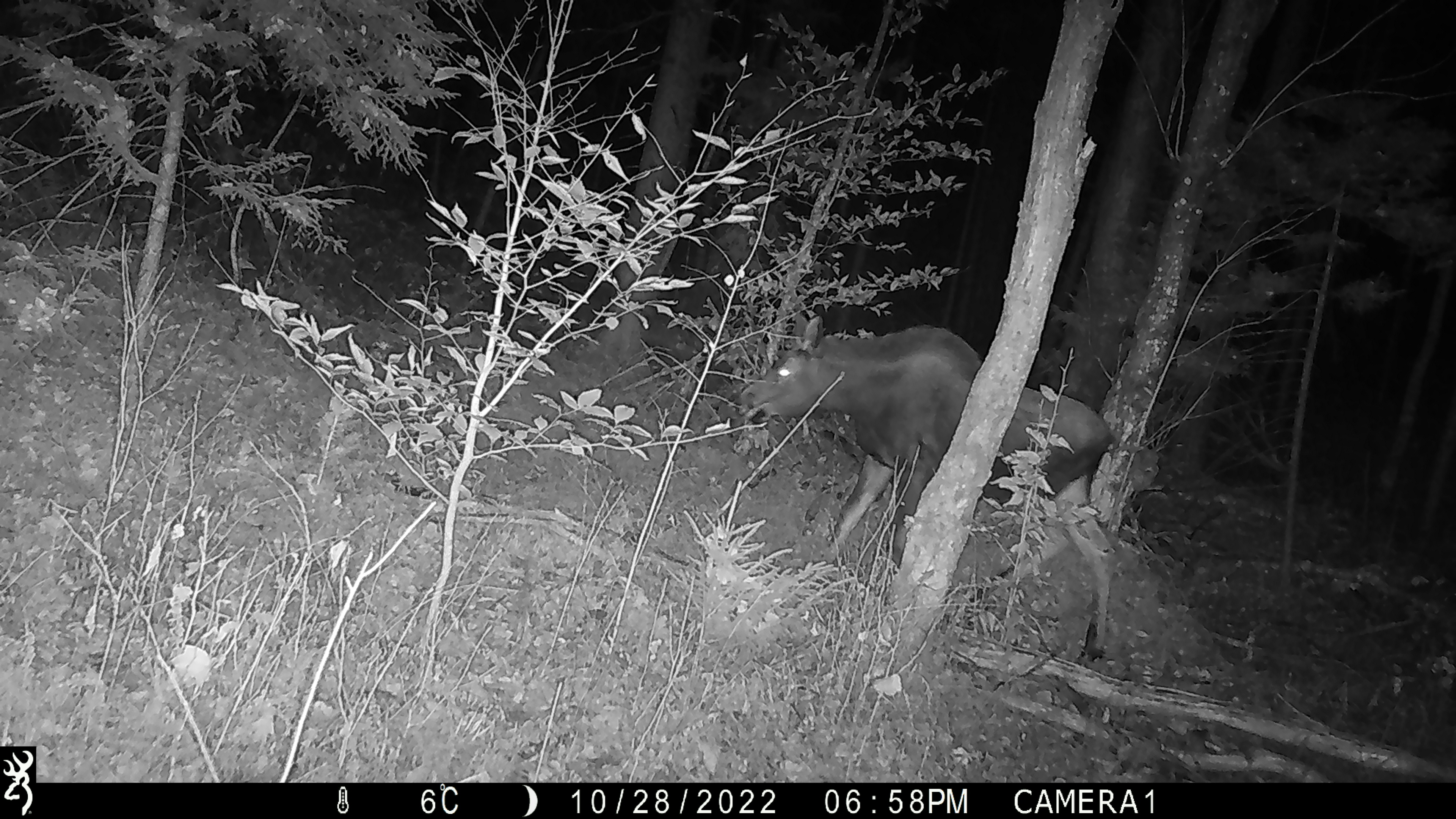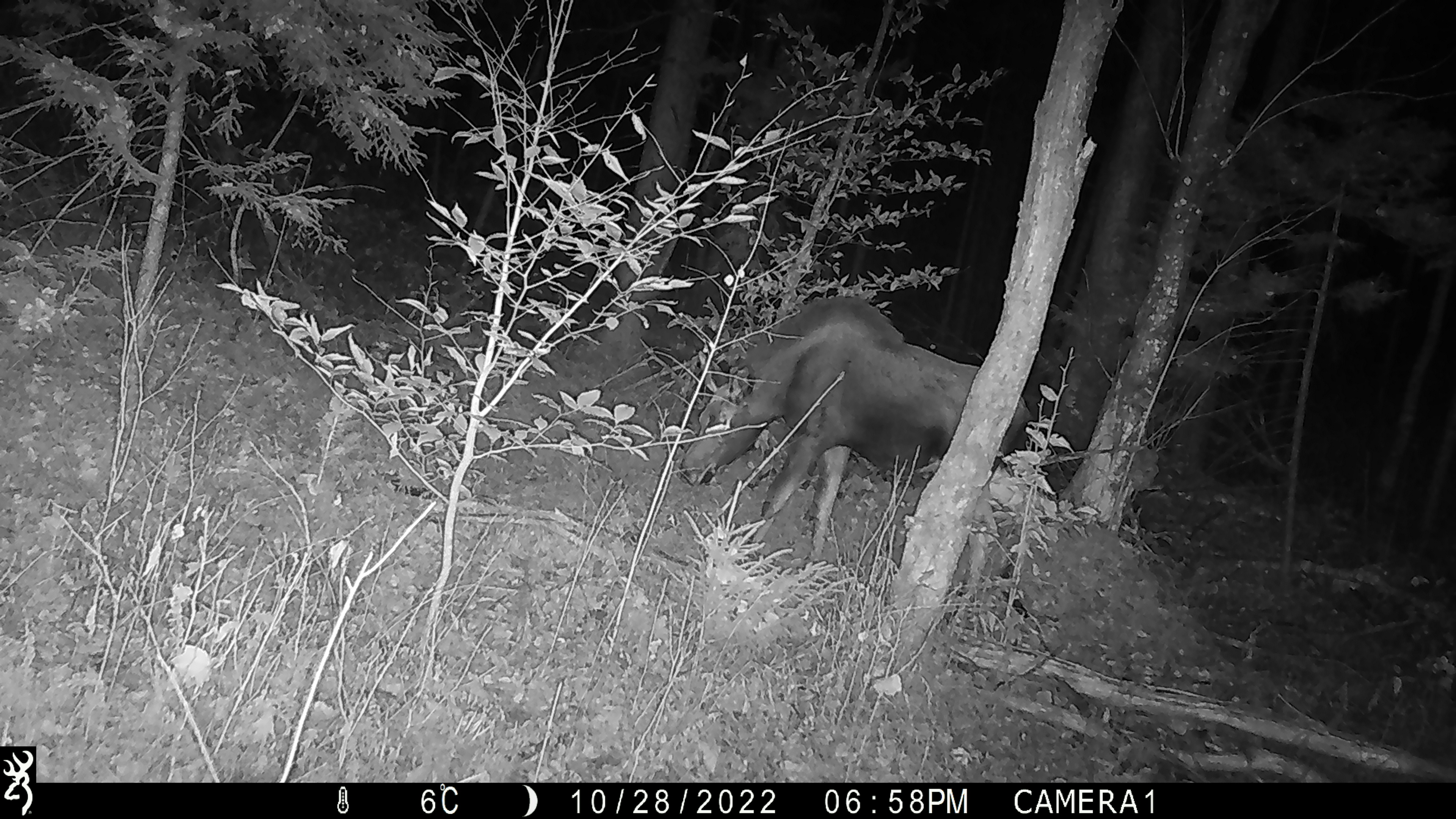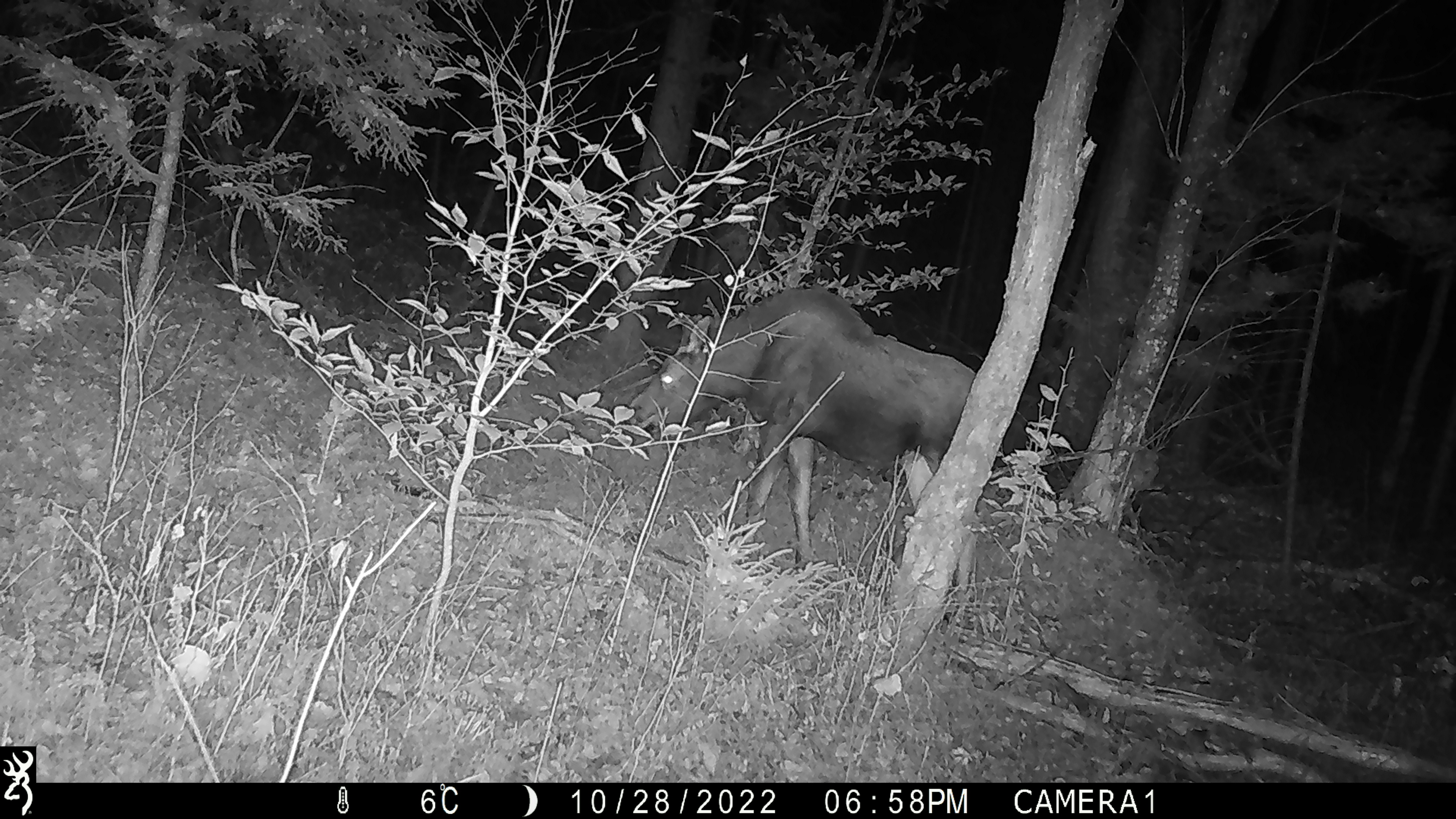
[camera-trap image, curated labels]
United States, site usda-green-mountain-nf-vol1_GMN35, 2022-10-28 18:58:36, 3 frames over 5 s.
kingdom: Animalia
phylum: Chordata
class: Mammalia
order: Artiodactyla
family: Cervidae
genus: Alces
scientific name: Alces alces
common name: moose